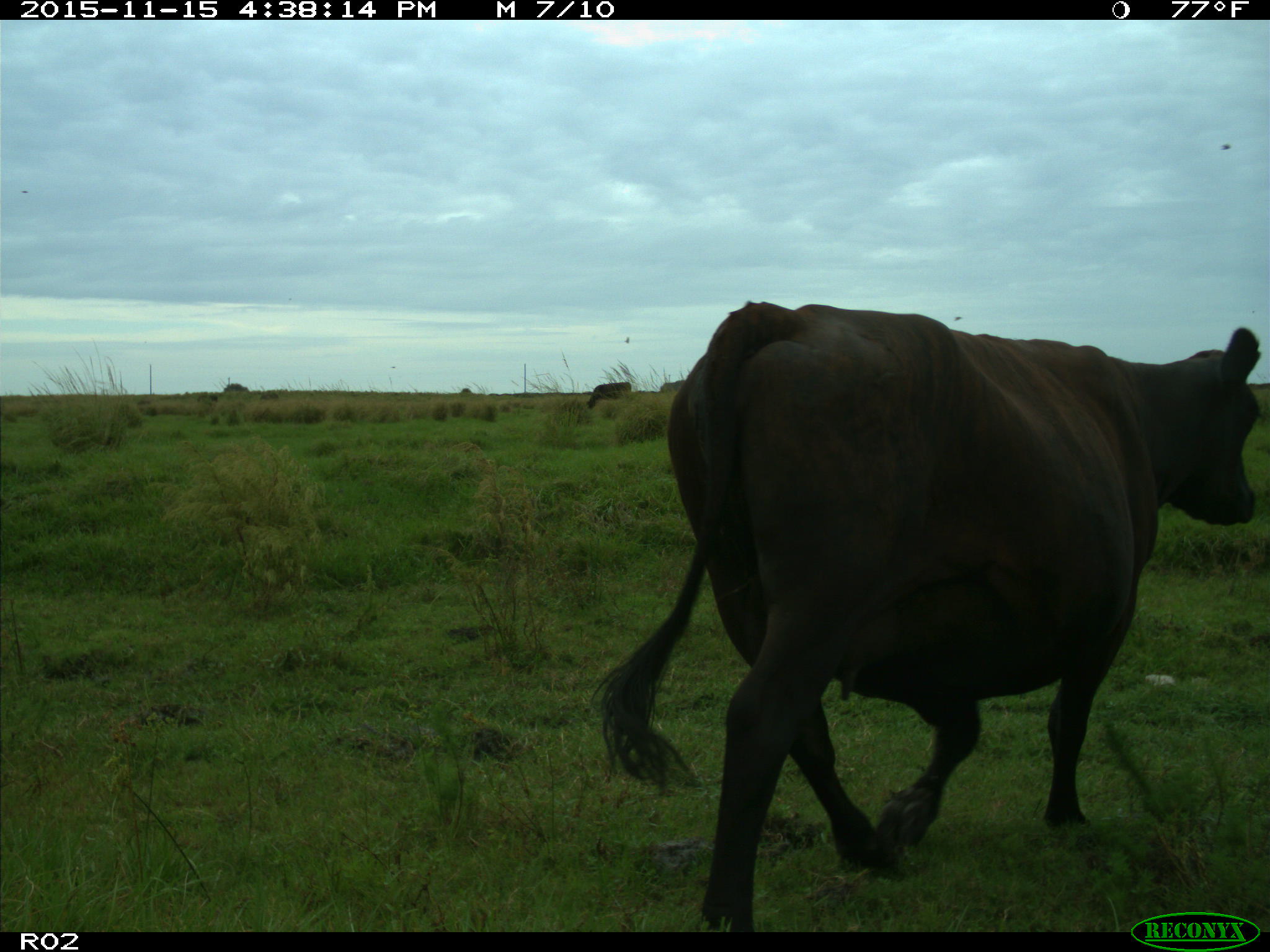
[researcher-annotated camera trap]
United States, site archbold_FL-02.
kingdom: Animalia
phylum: Chordata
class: Mammalia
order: Artiodactyla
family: Bovidae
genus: Bos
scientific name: Bos taurus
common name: domestic cow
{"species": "Bos taurus (domestic cow)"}